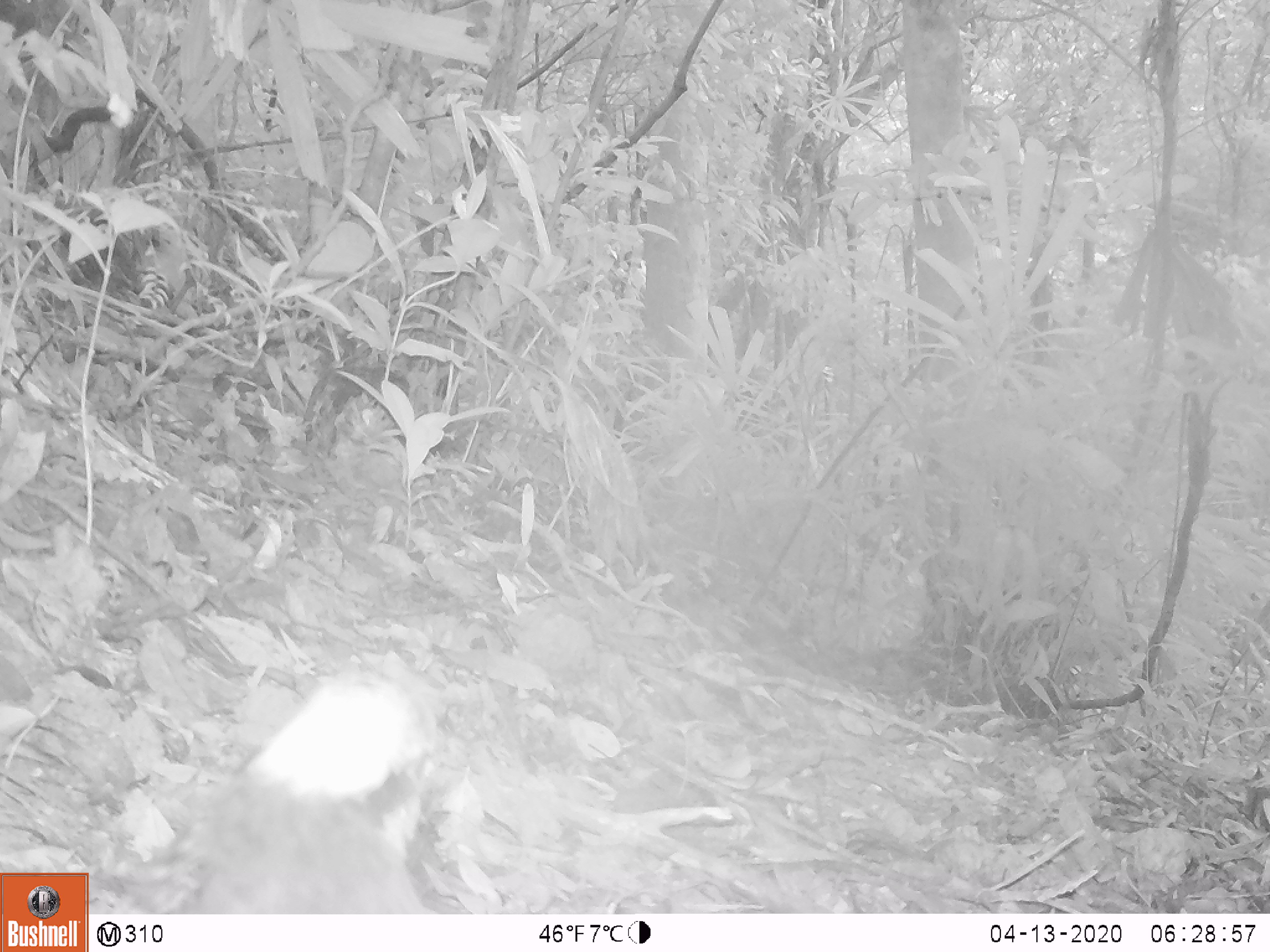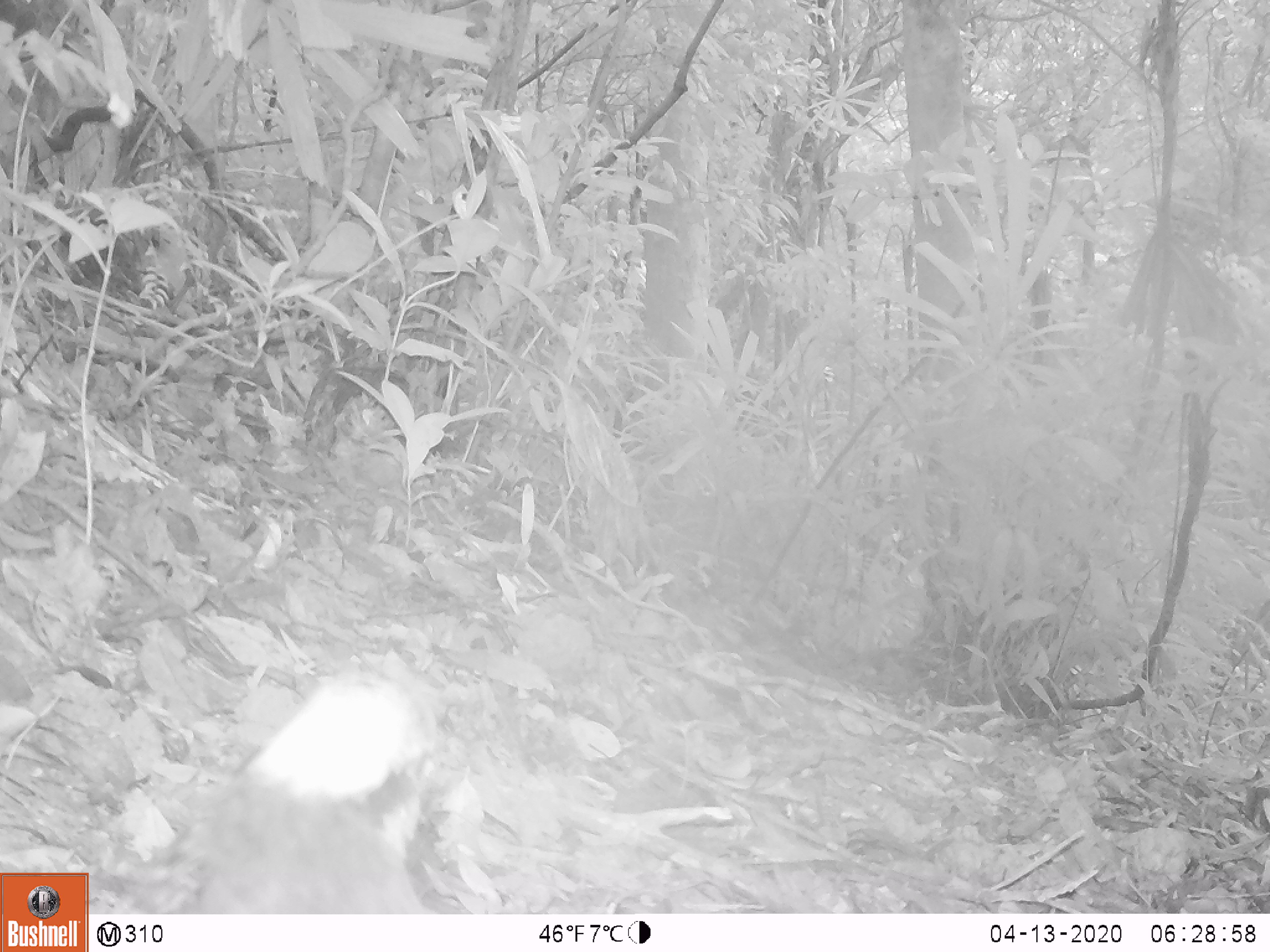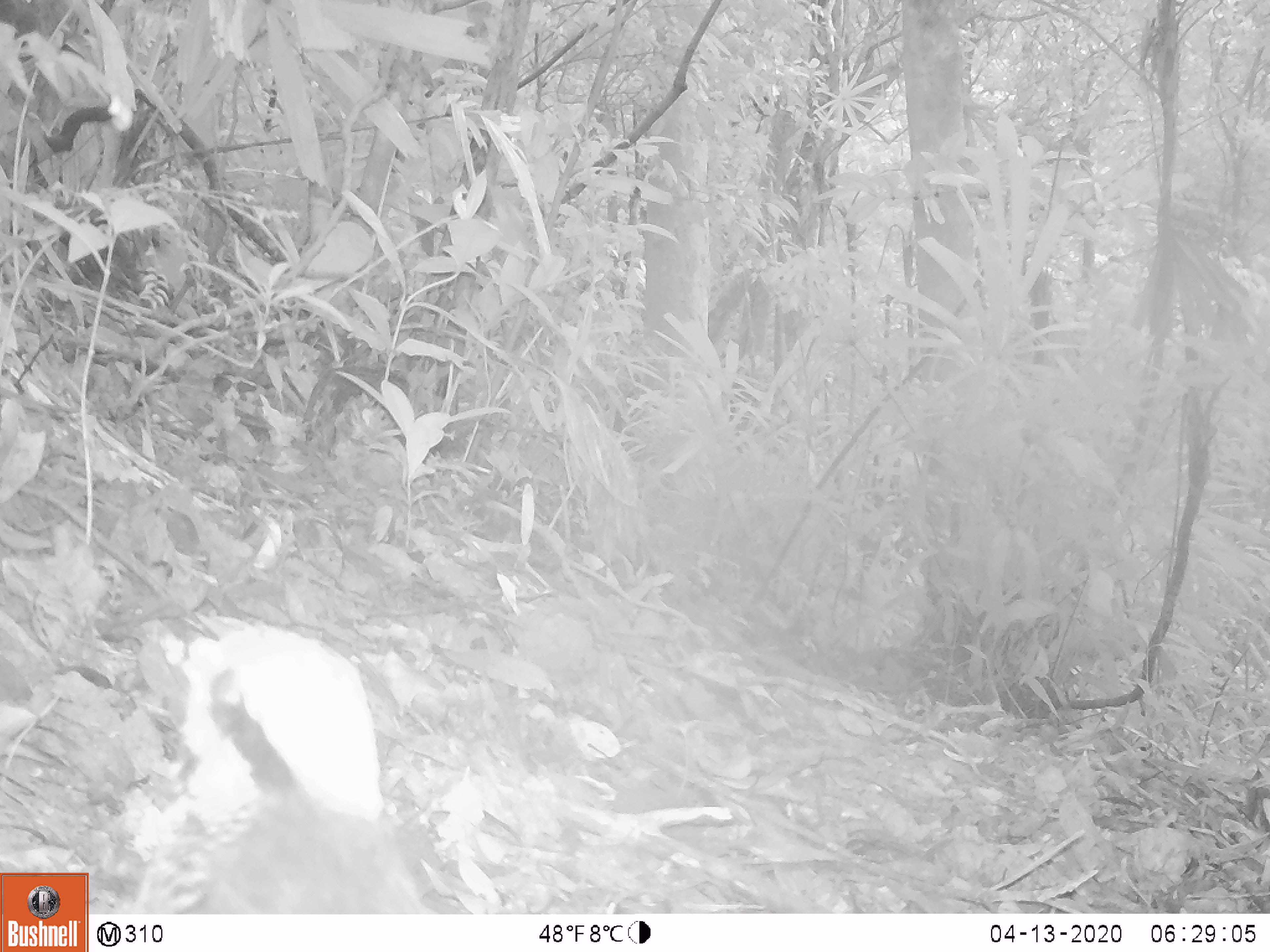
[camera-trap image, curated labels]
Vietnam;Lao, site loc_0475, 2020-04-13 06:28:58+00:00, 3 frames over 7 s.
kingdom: Animalia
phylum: Chordata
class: Aves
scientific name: Aves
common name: bird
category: unidentified bird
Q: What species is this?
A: Unidentified bird (bird) (Aves).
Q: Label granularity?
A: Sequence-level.